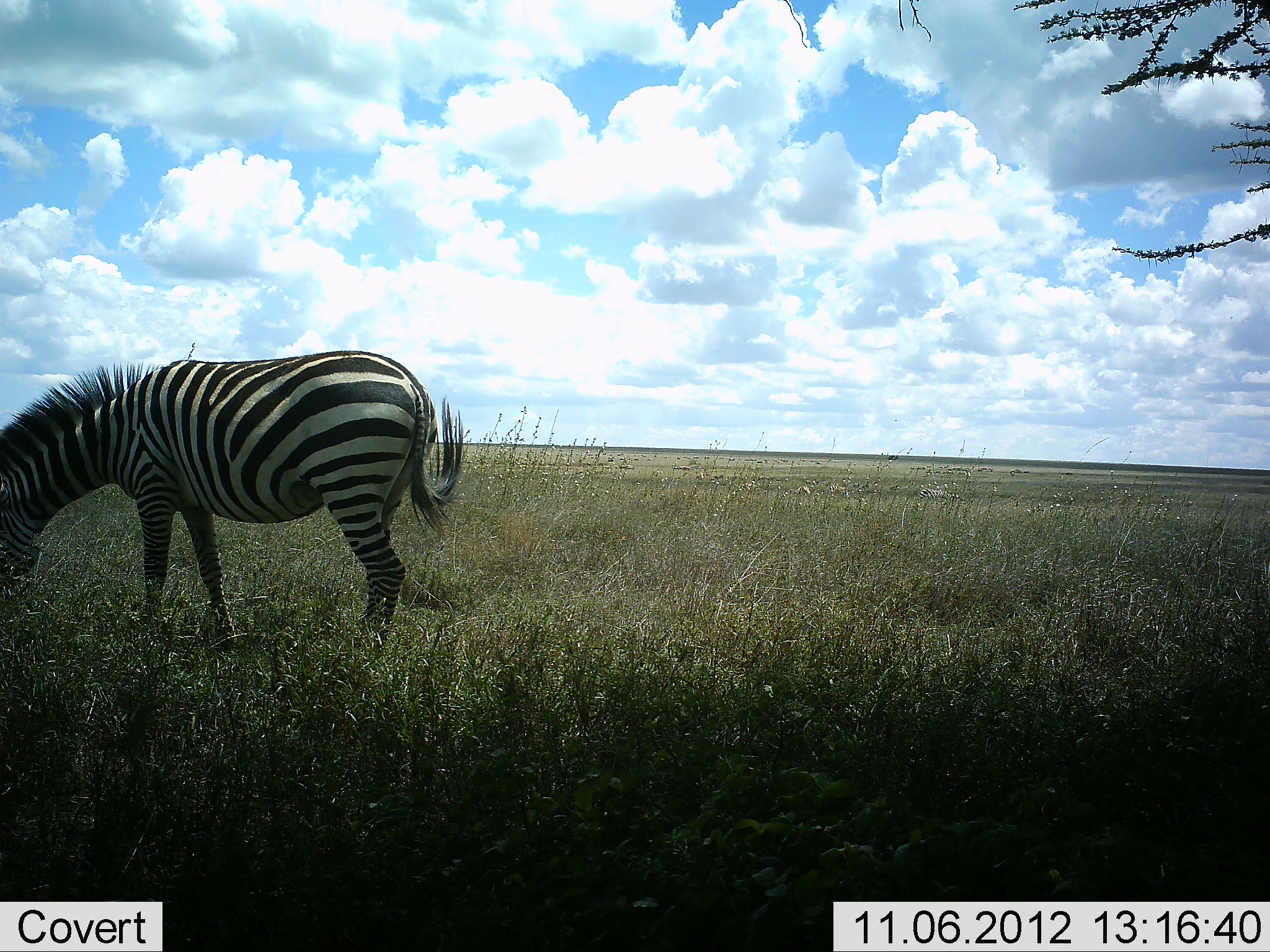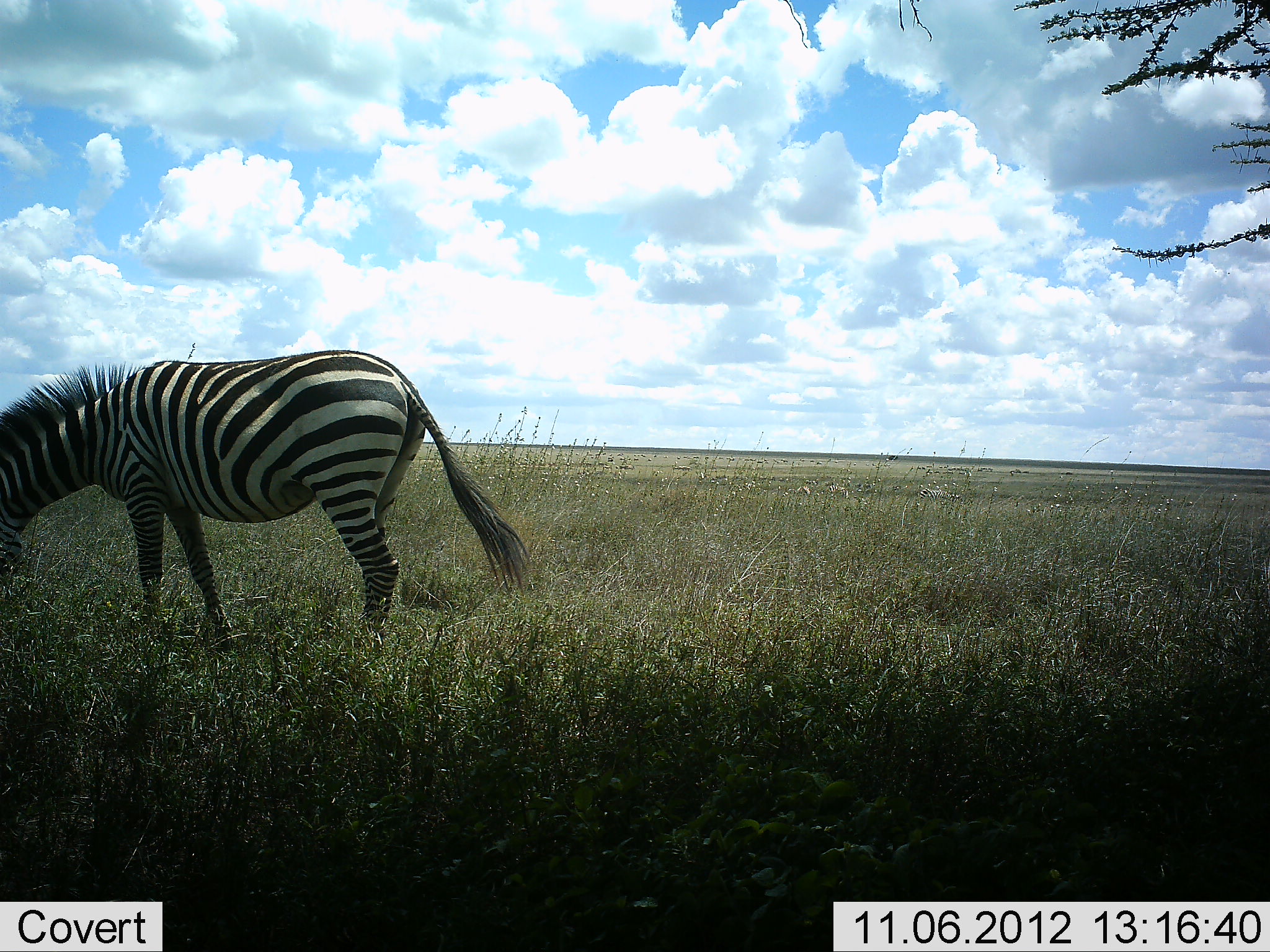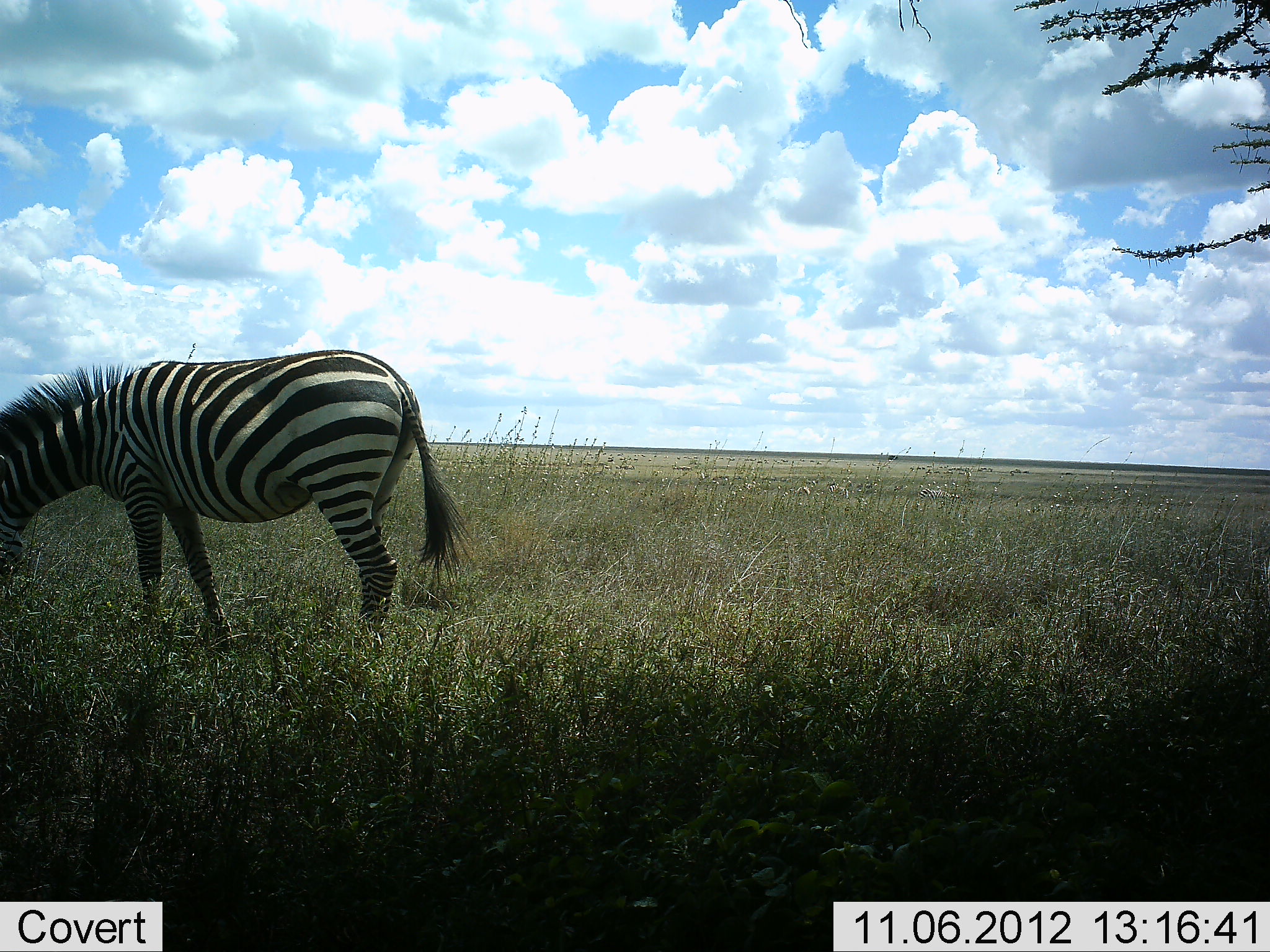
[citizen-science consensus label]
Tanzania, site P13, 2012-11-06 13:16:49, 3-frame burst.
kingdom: Animalia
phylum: Chordata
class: Mammalia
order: Perissodactyla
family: Equidae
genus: Equus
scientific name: Equus quagga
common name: plains zebra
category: zebra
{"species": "zebra (plains zebra) (Equus quagga)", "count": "1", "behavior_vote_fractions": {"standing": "30%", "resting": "0%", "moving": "10%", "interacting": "0%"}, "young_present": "0%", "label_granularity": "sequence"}